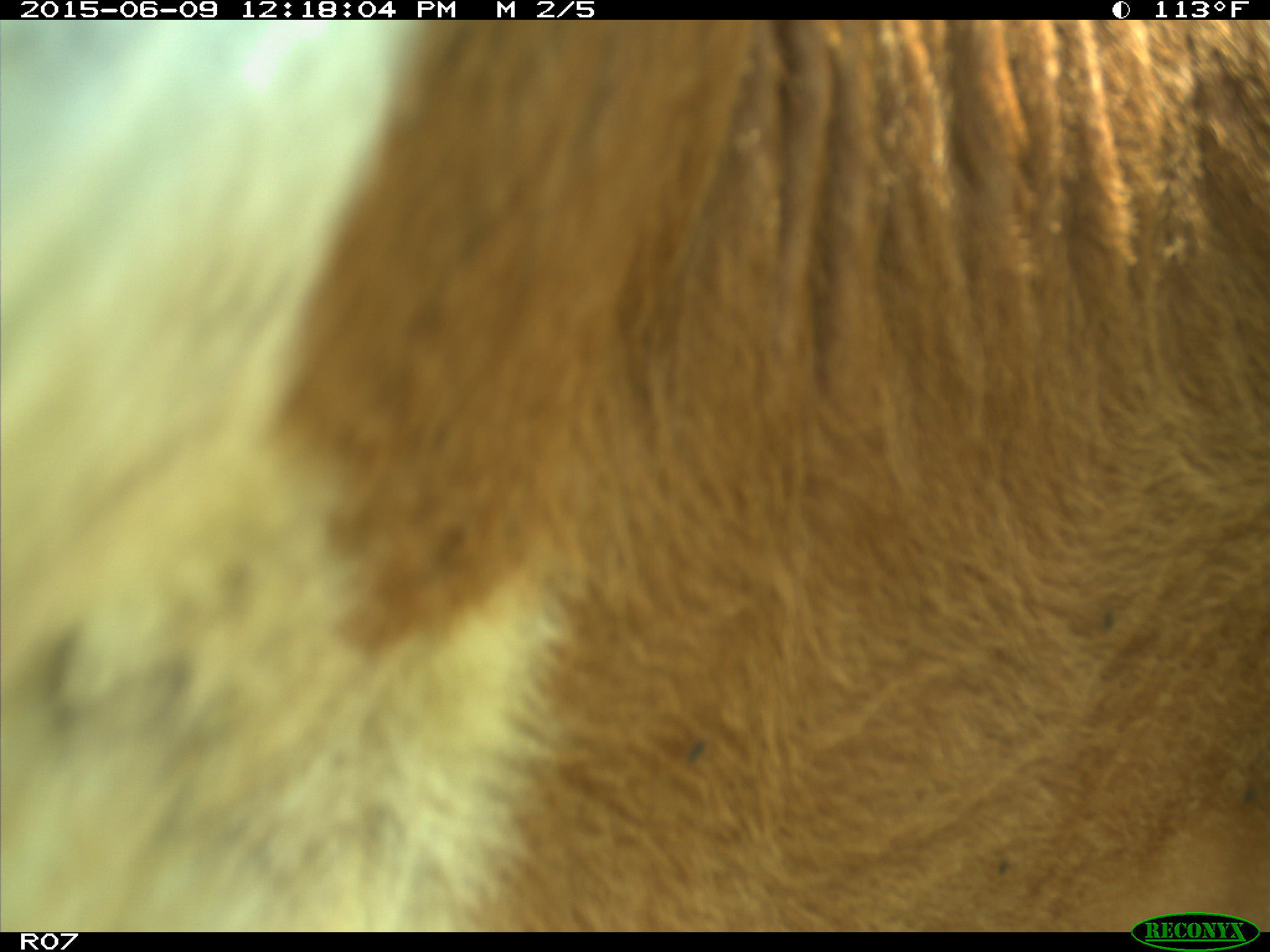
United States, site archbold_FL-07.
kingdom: Animalia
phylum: Chordata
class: Mammalia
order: Artiodactyla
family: Bovidae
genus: Bos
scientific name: Bos taurus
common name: domestic cow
Bos taurus (domestic cow).